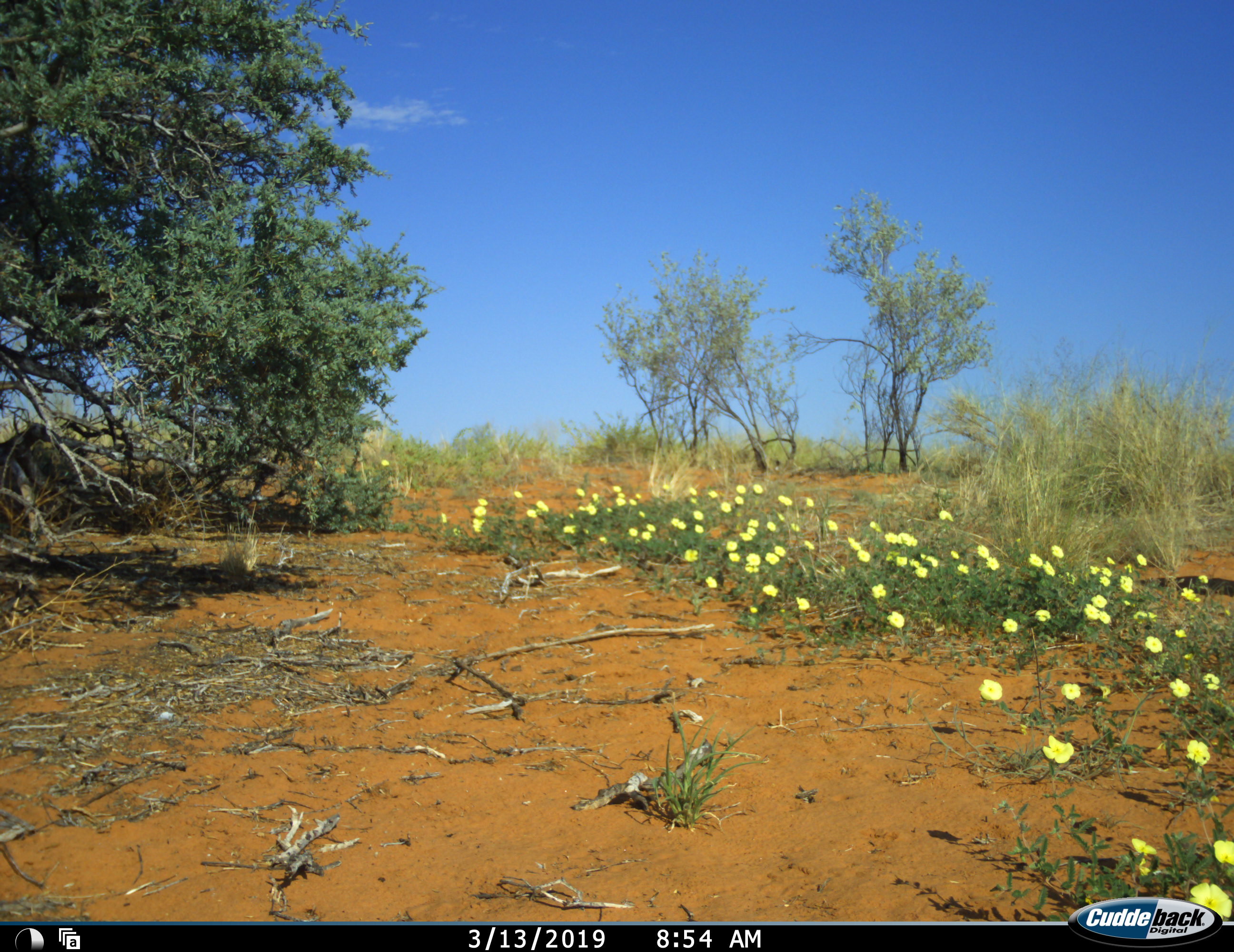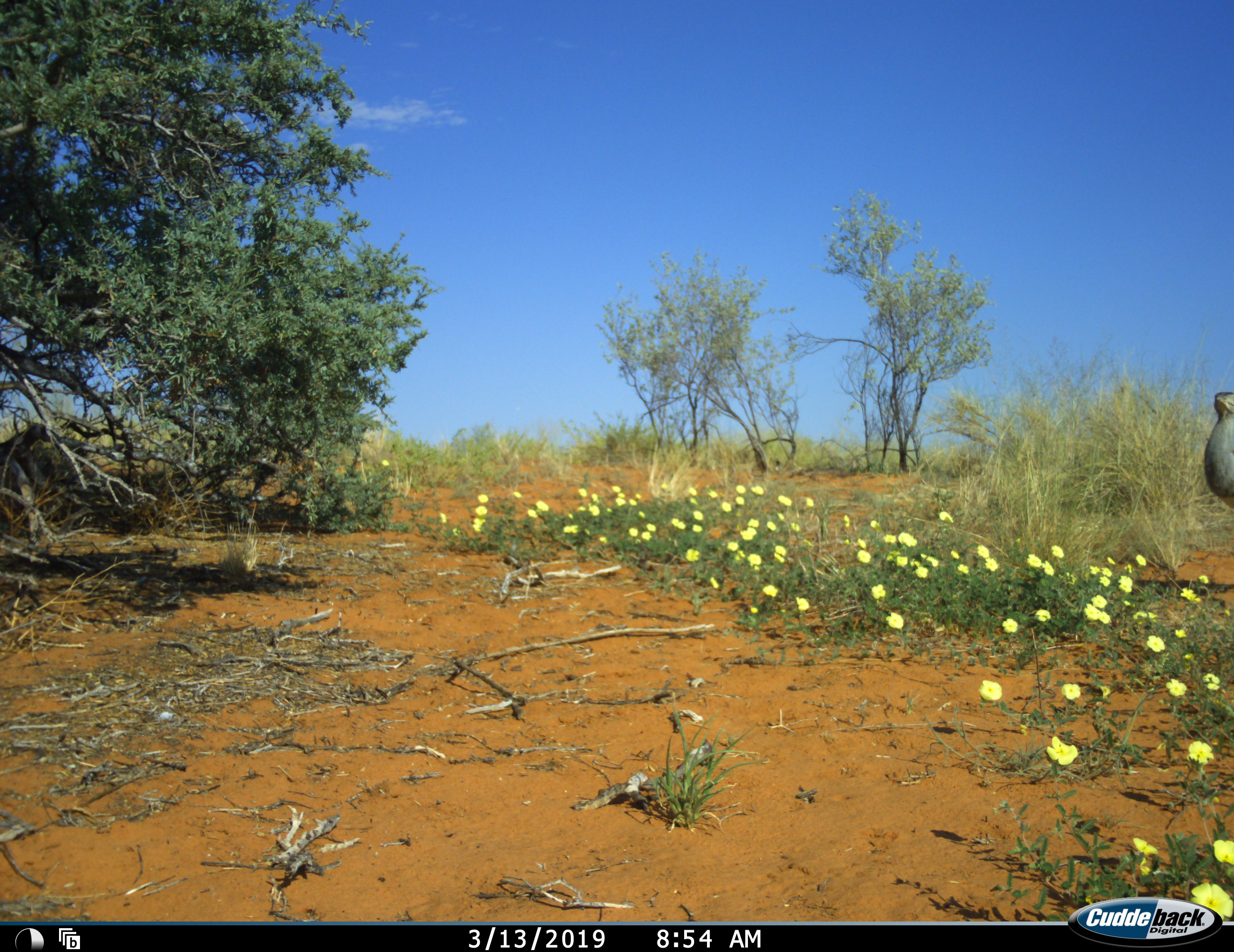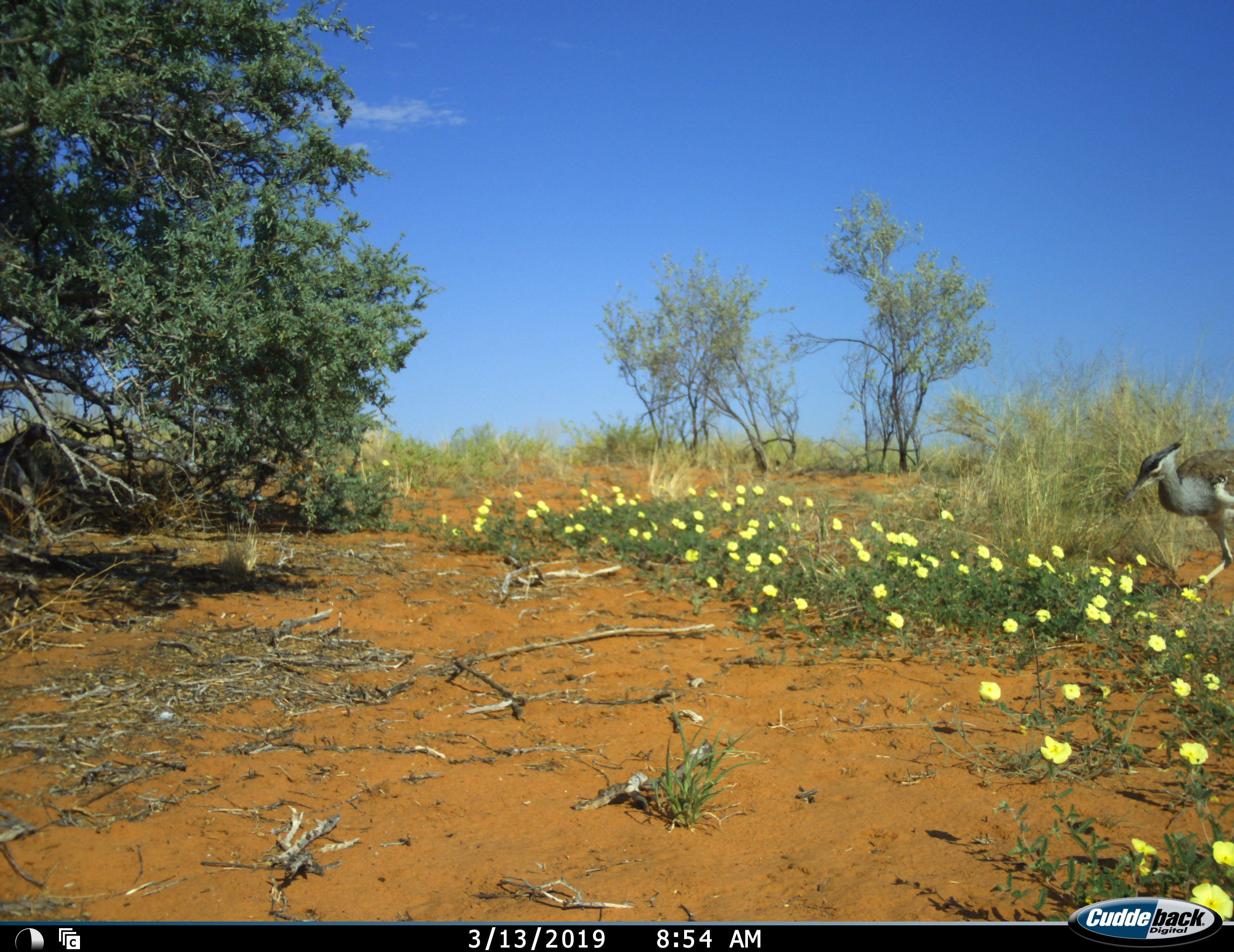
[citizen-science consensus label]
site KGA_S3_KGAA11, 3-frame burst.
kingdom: Animalia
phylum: Chordata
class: Aves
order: Otidiformes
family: Otididae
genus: Ardeotis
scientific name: Ardeotis kori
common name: kori bustard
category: bustardkori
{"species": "bustardkori (kori bustard) (Ardeotis kori)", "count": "1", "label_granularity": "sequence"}